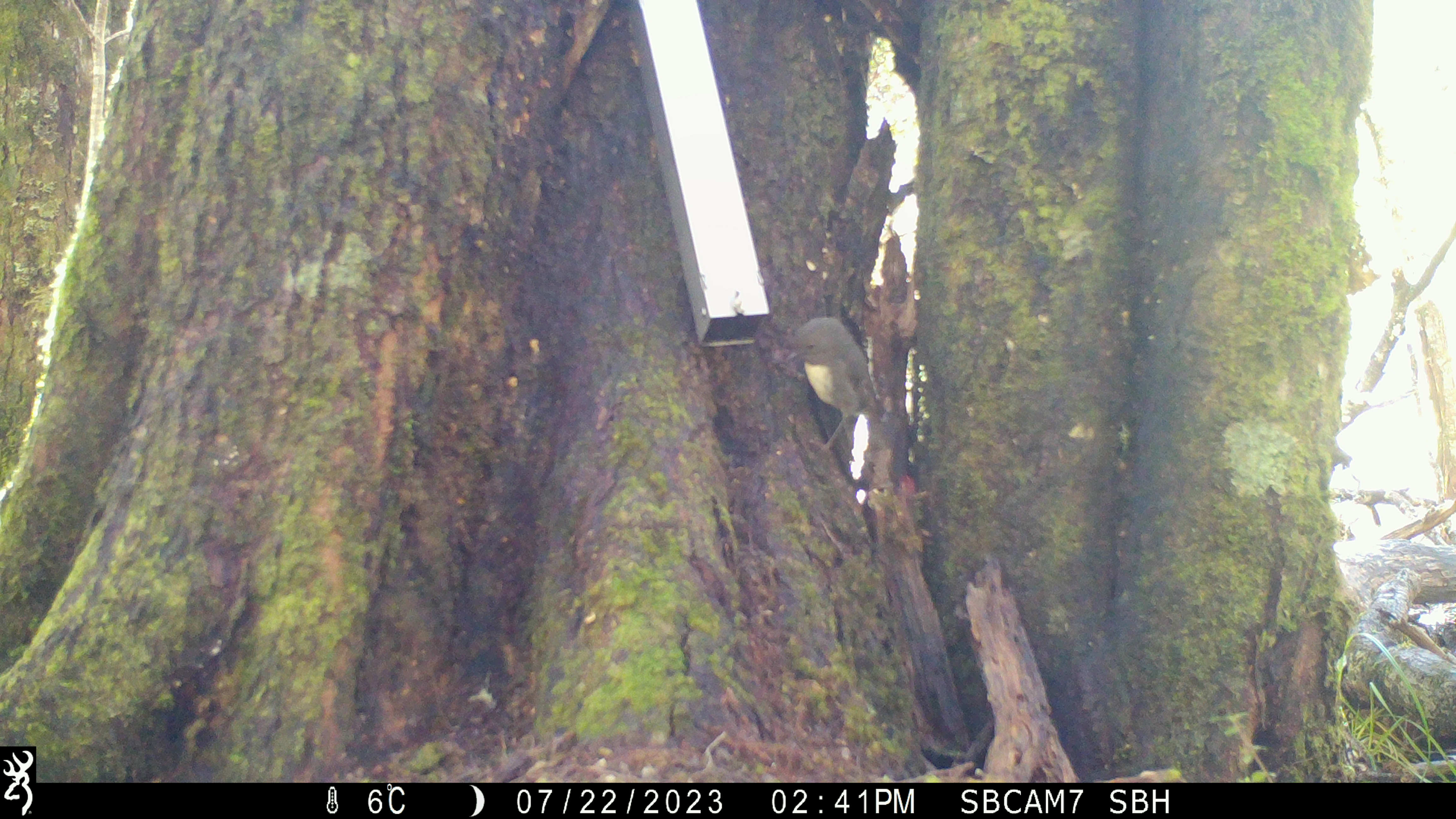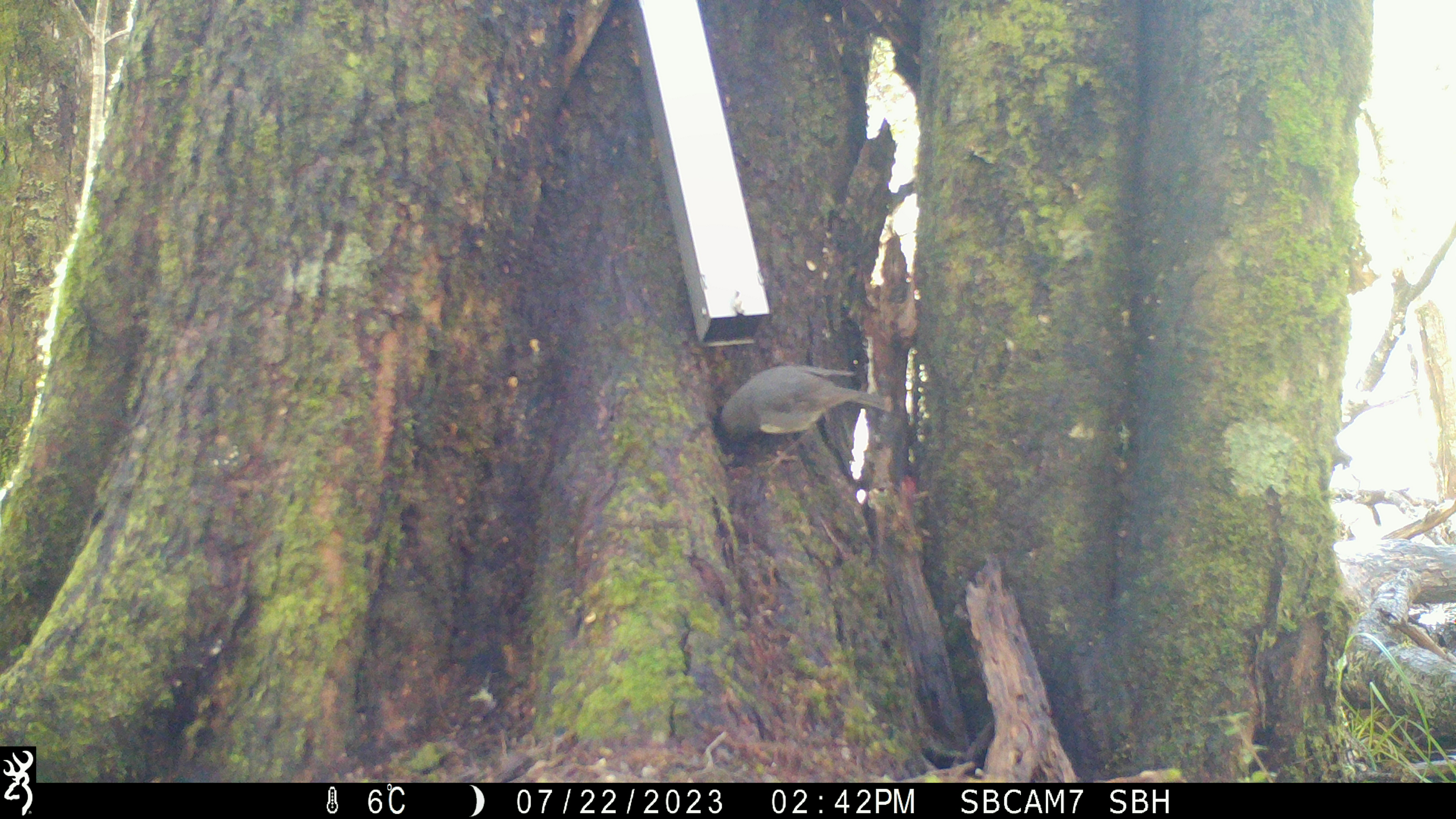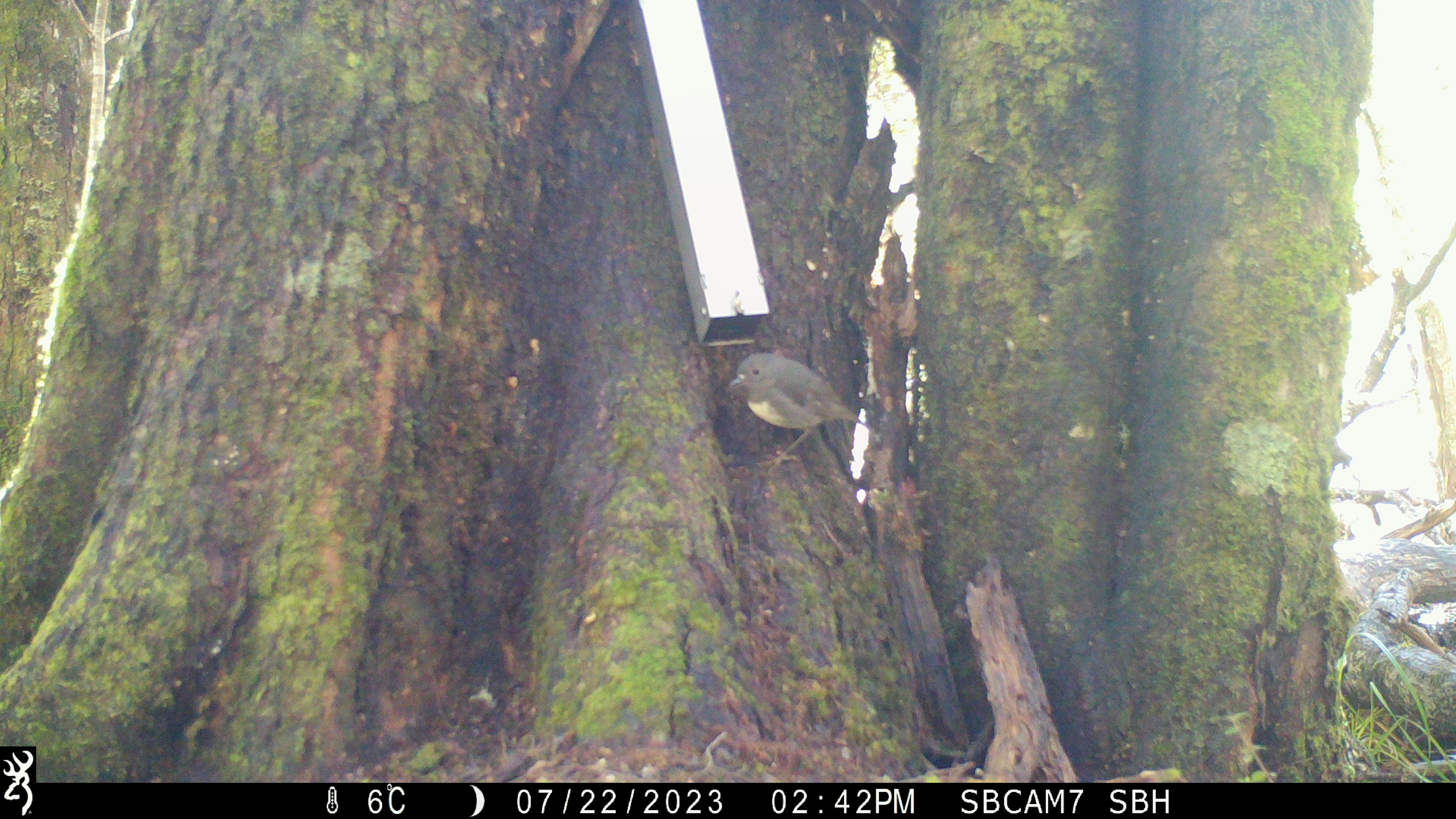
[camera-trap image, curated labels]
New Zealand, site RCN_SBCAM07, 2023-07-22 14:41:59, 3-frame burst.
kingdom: Animalia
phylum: Chordata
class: Aves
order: Passeriformes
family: Petroicidae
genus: Petroica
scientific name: Petroica australis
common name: new zealand robin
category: robin